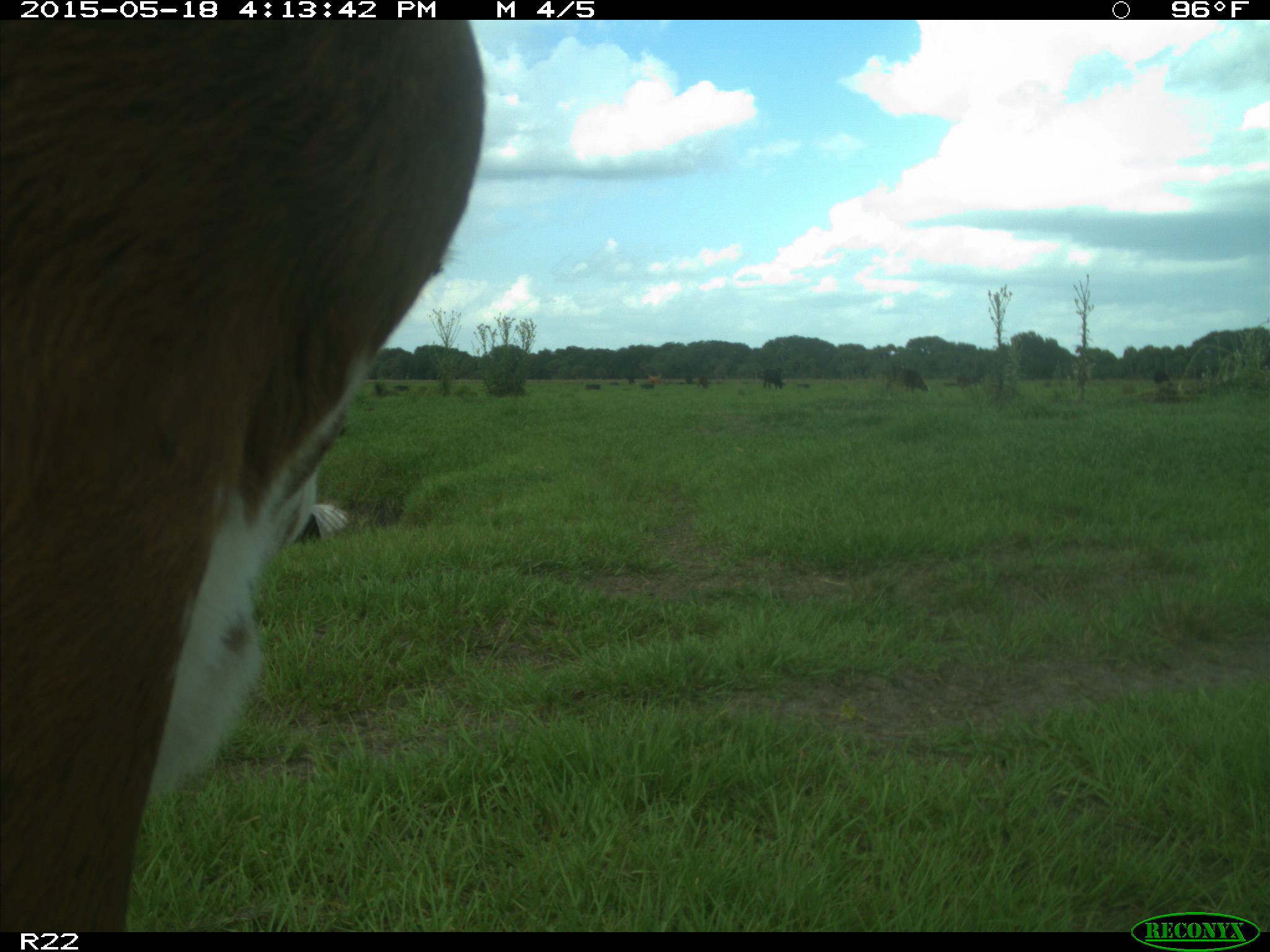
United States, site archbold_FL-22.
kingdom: Animalia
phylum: Chordata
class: Mammalia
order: Artiodactyla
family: Bovidae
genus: Bos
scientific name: Bos taurus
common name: domestic cow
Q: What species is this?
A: Bos taurus (domestic cow).